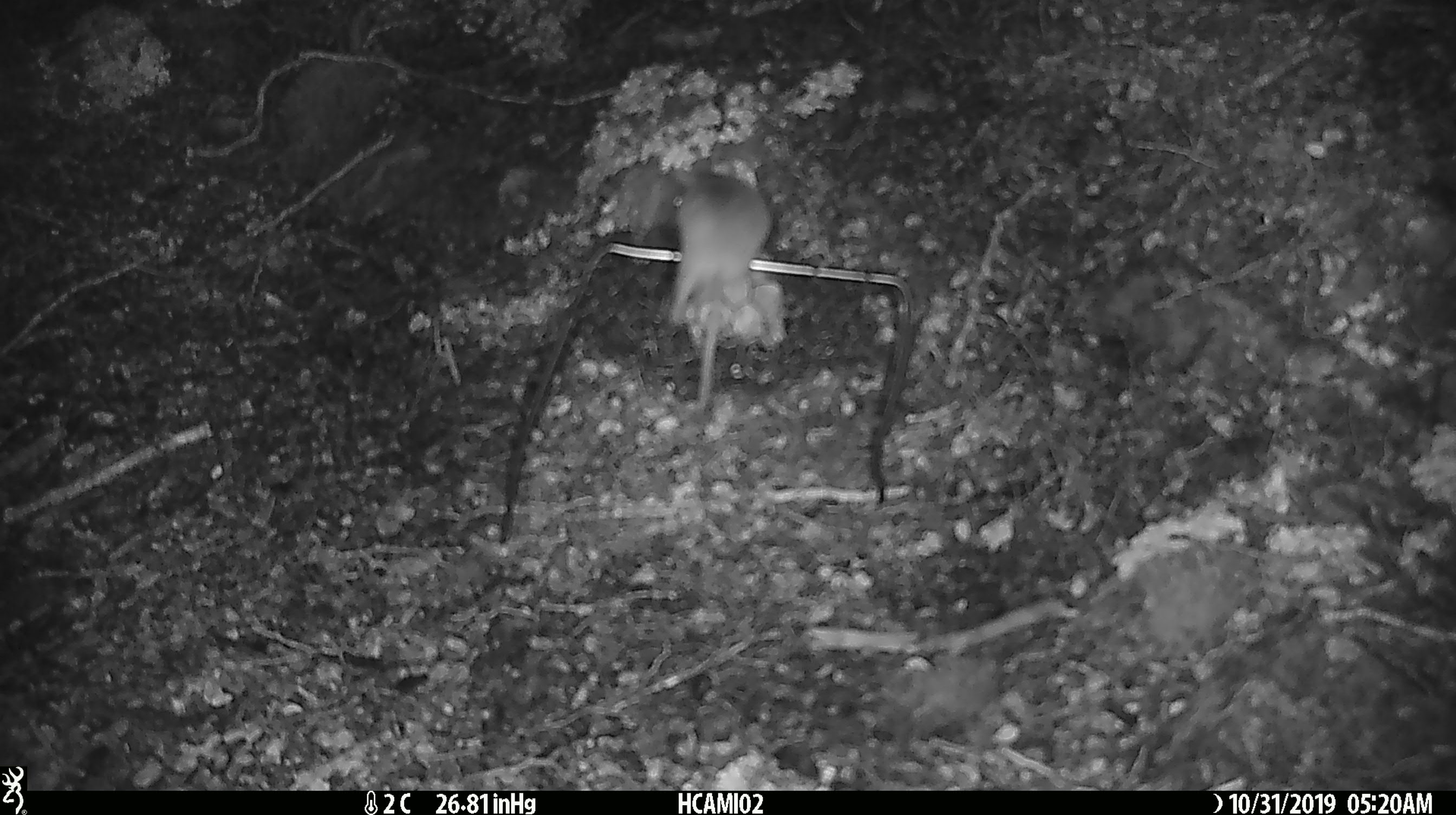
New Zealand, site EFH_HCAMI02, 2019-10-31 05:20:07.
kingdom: Animalia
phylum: Chordata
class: Mammalia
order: Rodentia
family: Muridae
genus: Mus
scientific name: Mus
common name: mouse